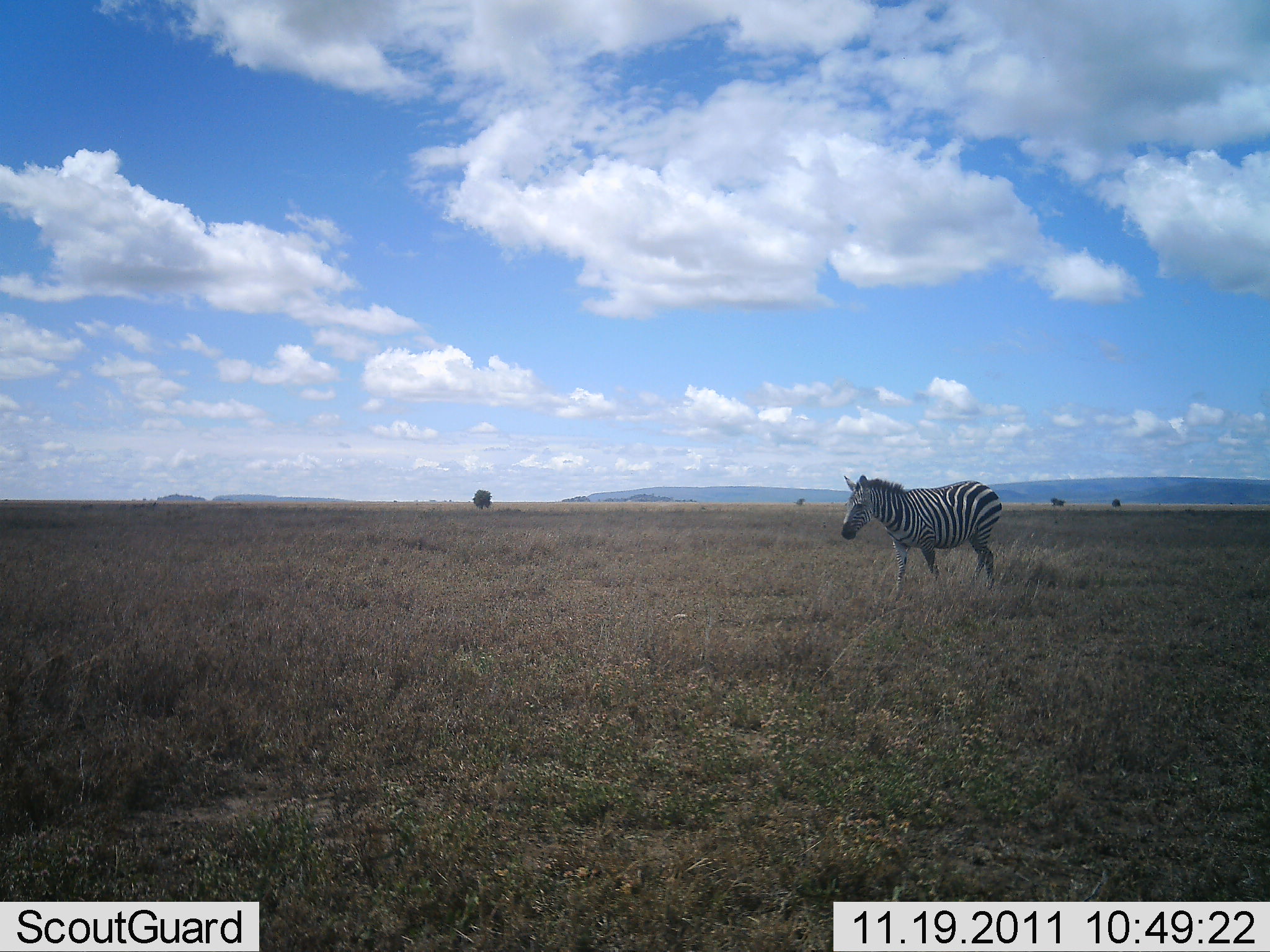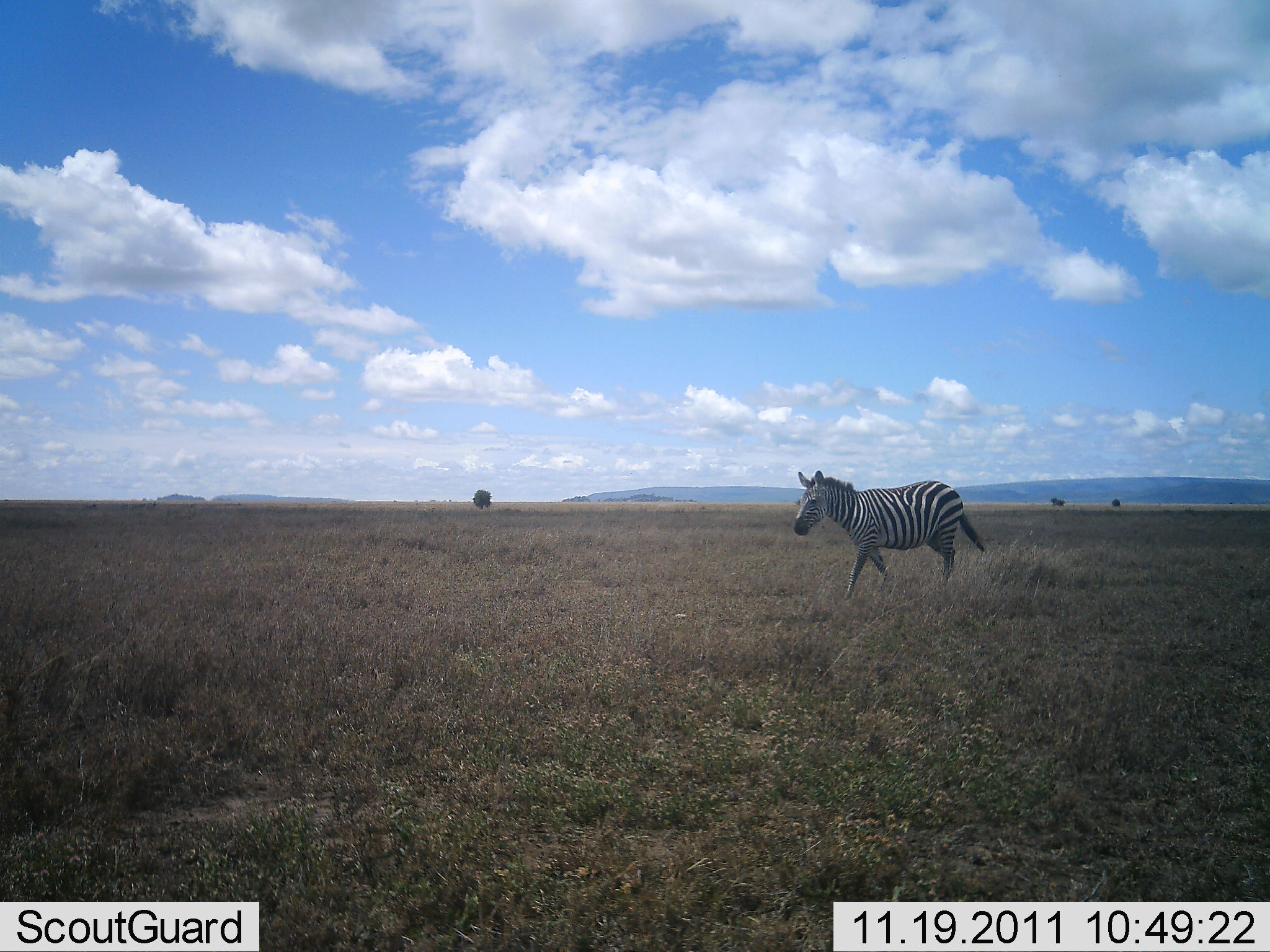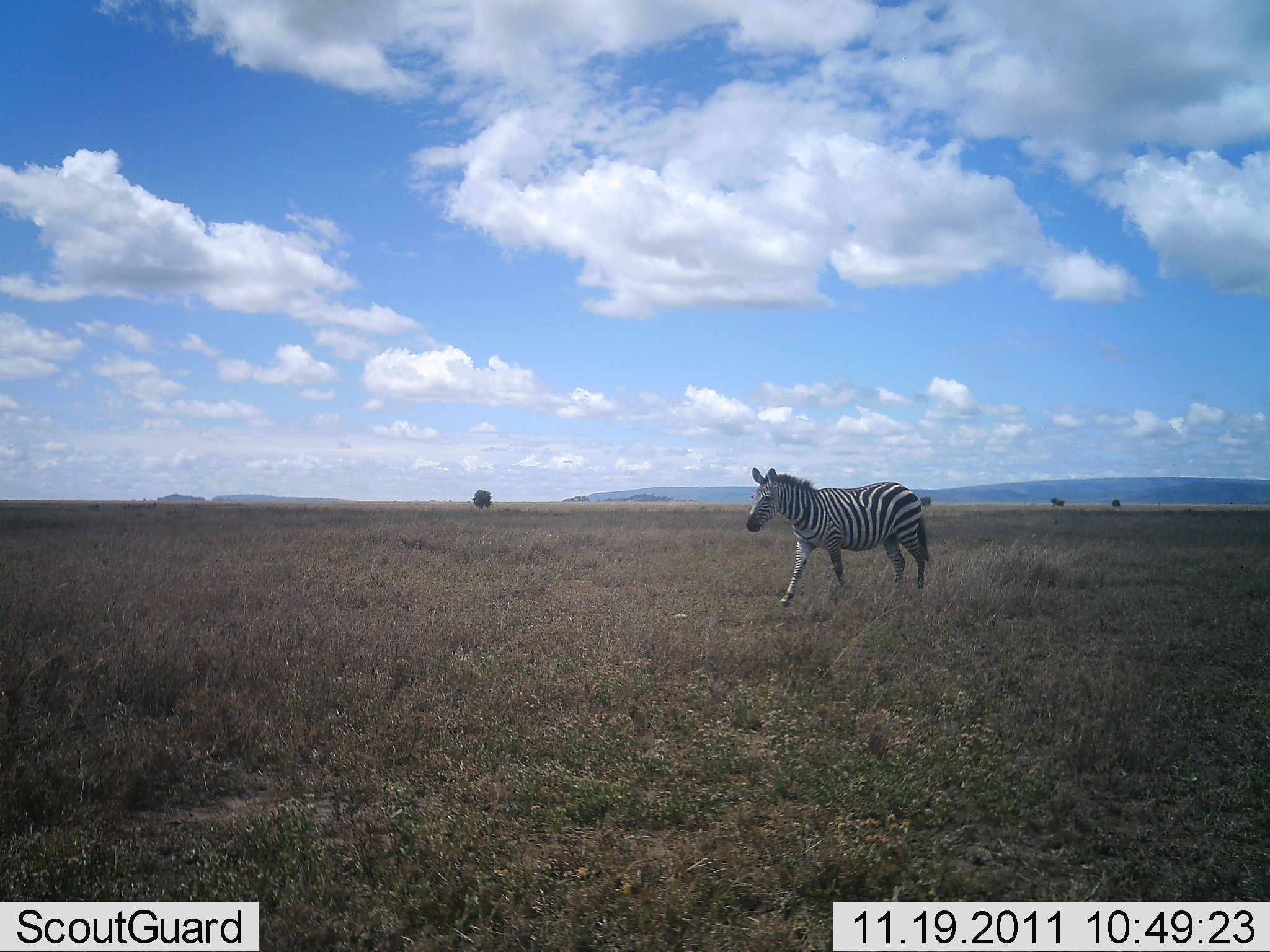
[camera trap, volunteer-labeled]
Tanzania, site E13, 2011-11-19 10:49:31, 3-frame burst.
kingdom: Animalia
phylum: Chordata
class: Mammalia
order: Perissodactyla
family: Equidae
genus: Equus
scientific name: Equus quagga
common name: plains zebra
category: zebra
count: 1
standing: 0%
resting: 0%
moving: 100%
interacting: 0%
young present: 0%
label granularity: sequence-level